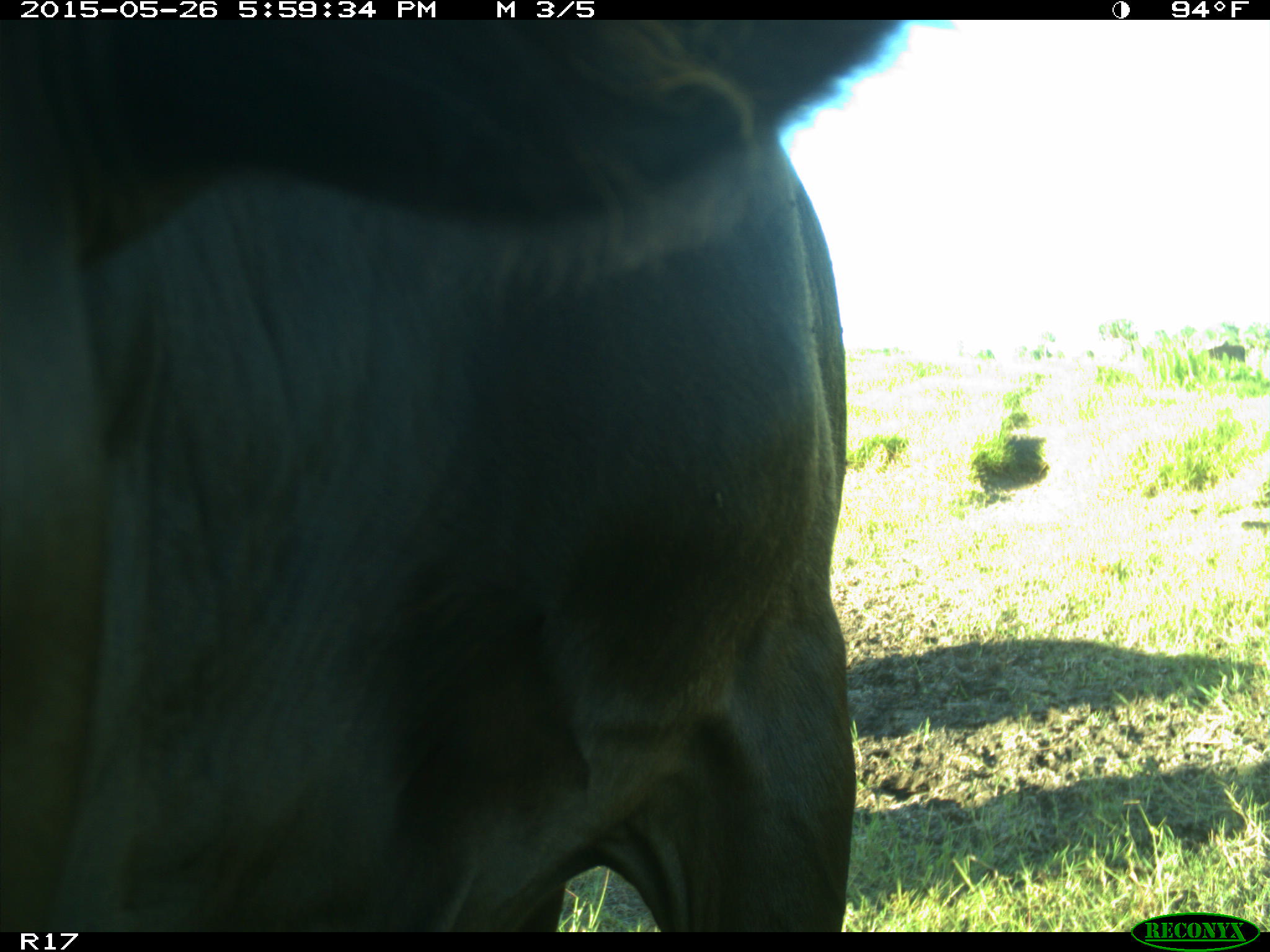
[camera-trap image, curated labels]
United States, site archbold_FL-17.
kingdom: Animalia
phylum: Chordata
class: Mammalia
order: Artiodactyla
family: Bovidae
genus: Bos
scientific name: Bos taurus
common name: domestic cow